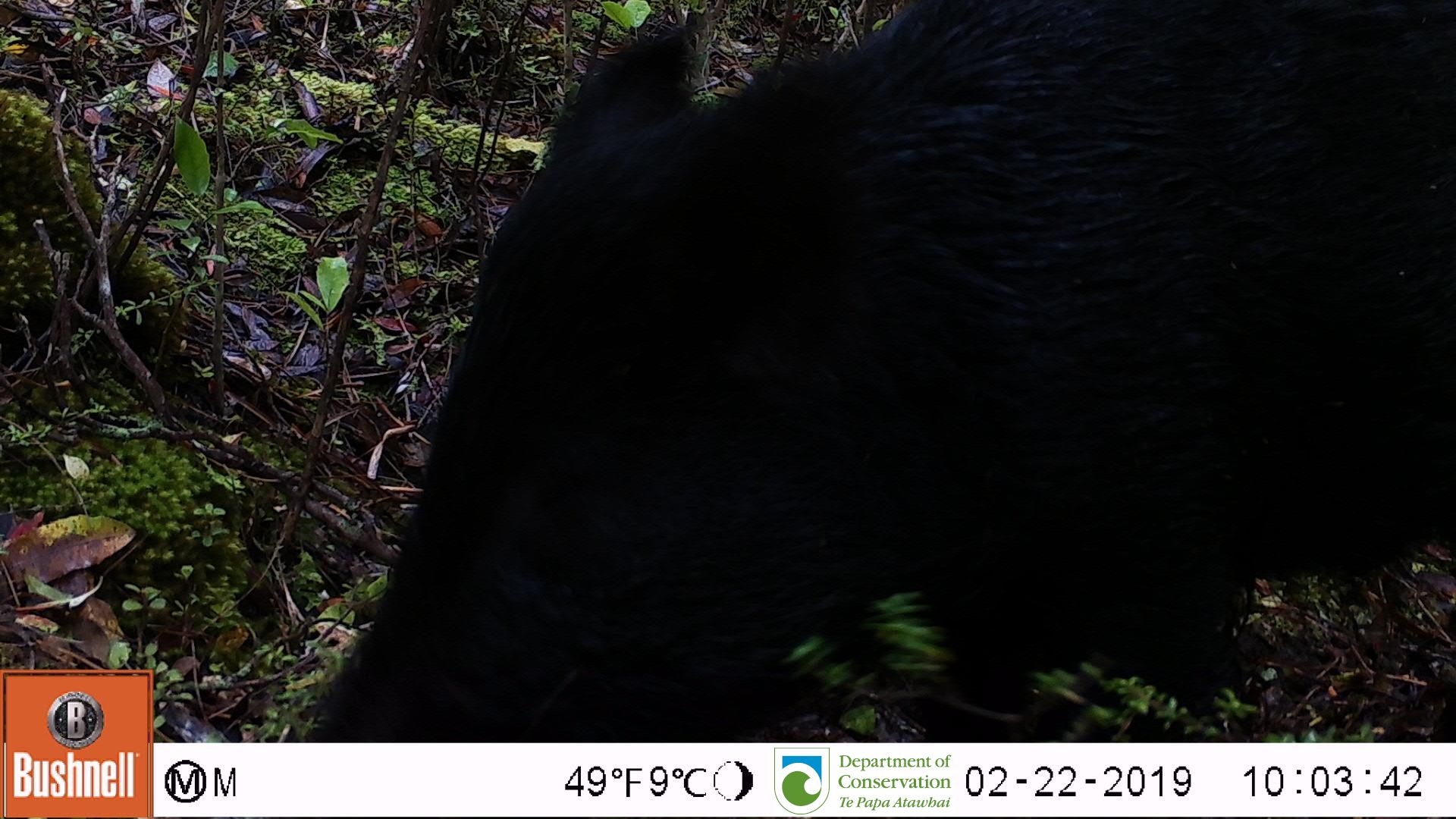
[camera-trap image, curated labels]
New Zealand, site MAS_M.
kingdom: Animalia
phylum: Chordata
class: Mammalia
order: Artiodactyla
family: Suidae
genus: Sus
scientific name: Sus scrofa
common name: pig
Pig (Sus scrofa).